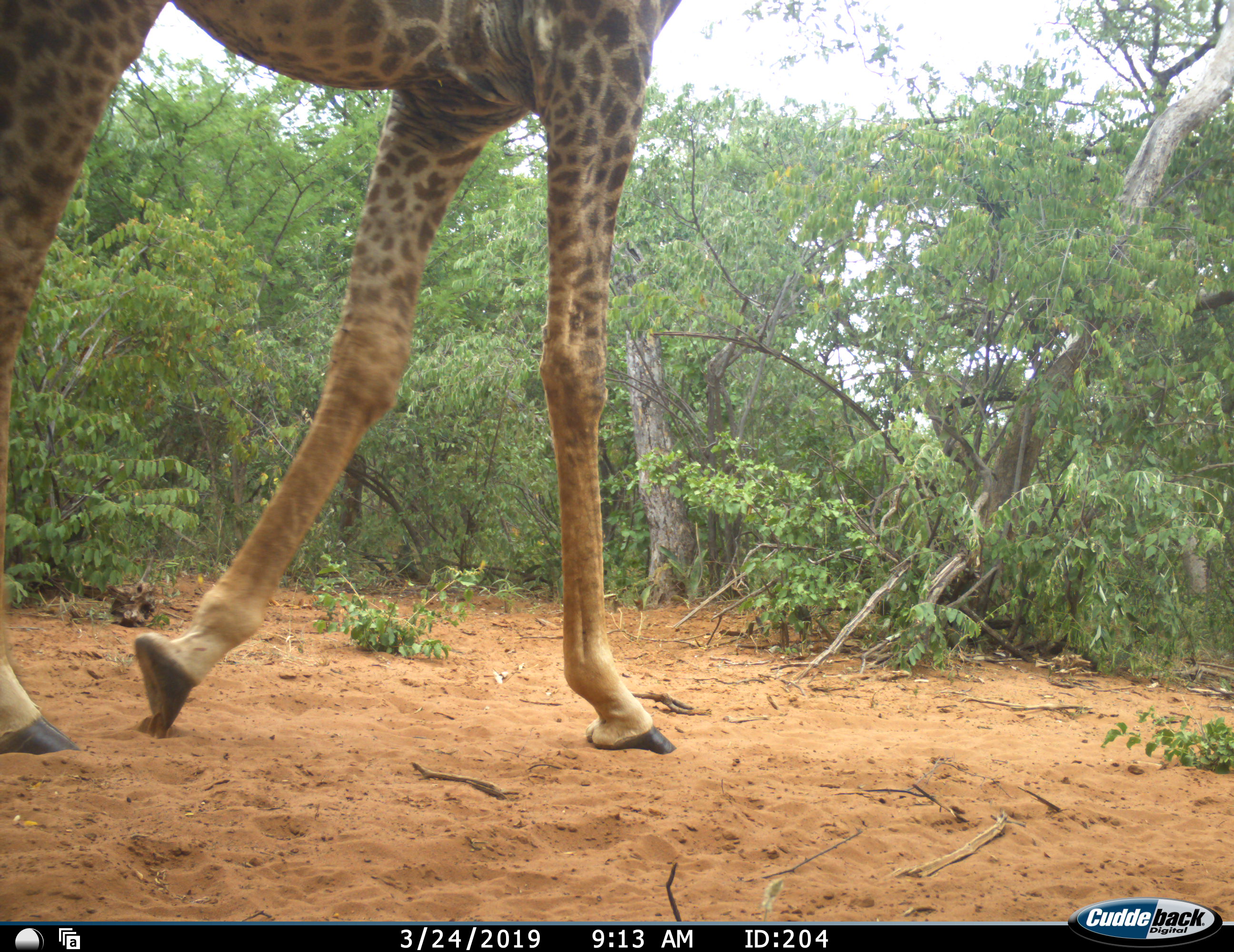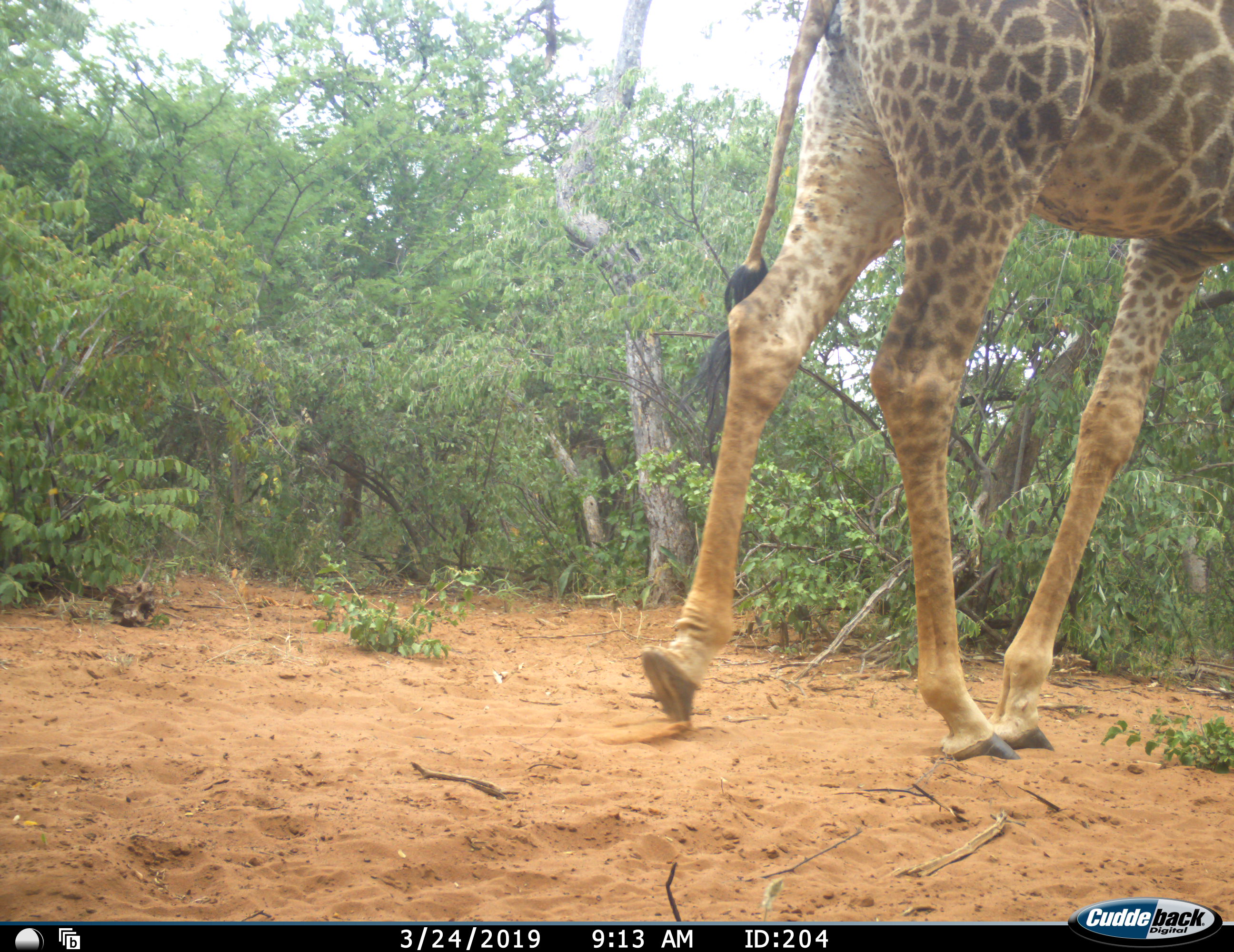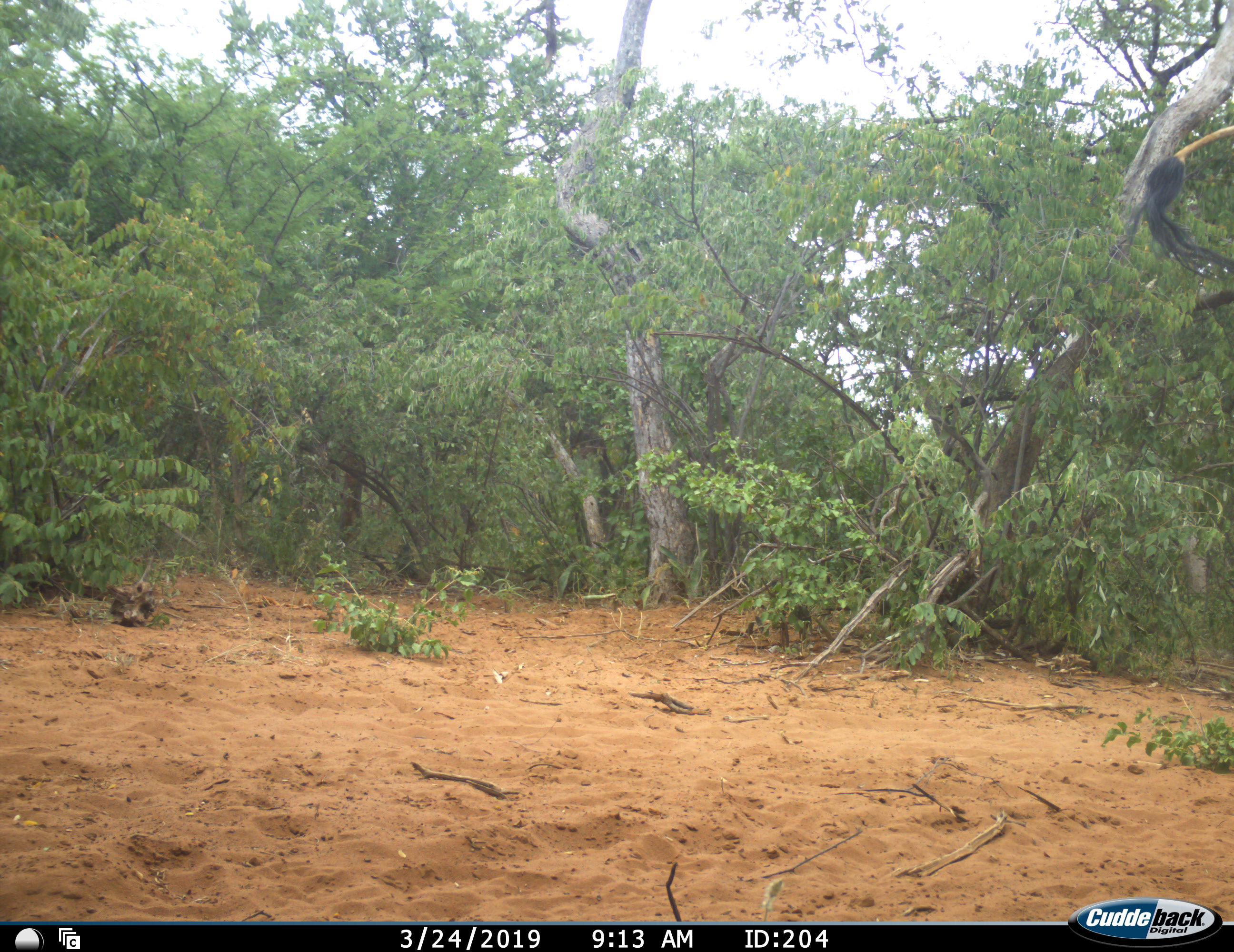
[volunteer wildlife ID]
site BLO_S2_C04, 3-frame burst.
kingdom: Animalia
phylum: Chordata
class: Mammalia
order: Artiodactyla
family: Giraffidae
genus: Giraffa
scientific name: Giraffa camelopardalis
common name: giraffe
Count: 1.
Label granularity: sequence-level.